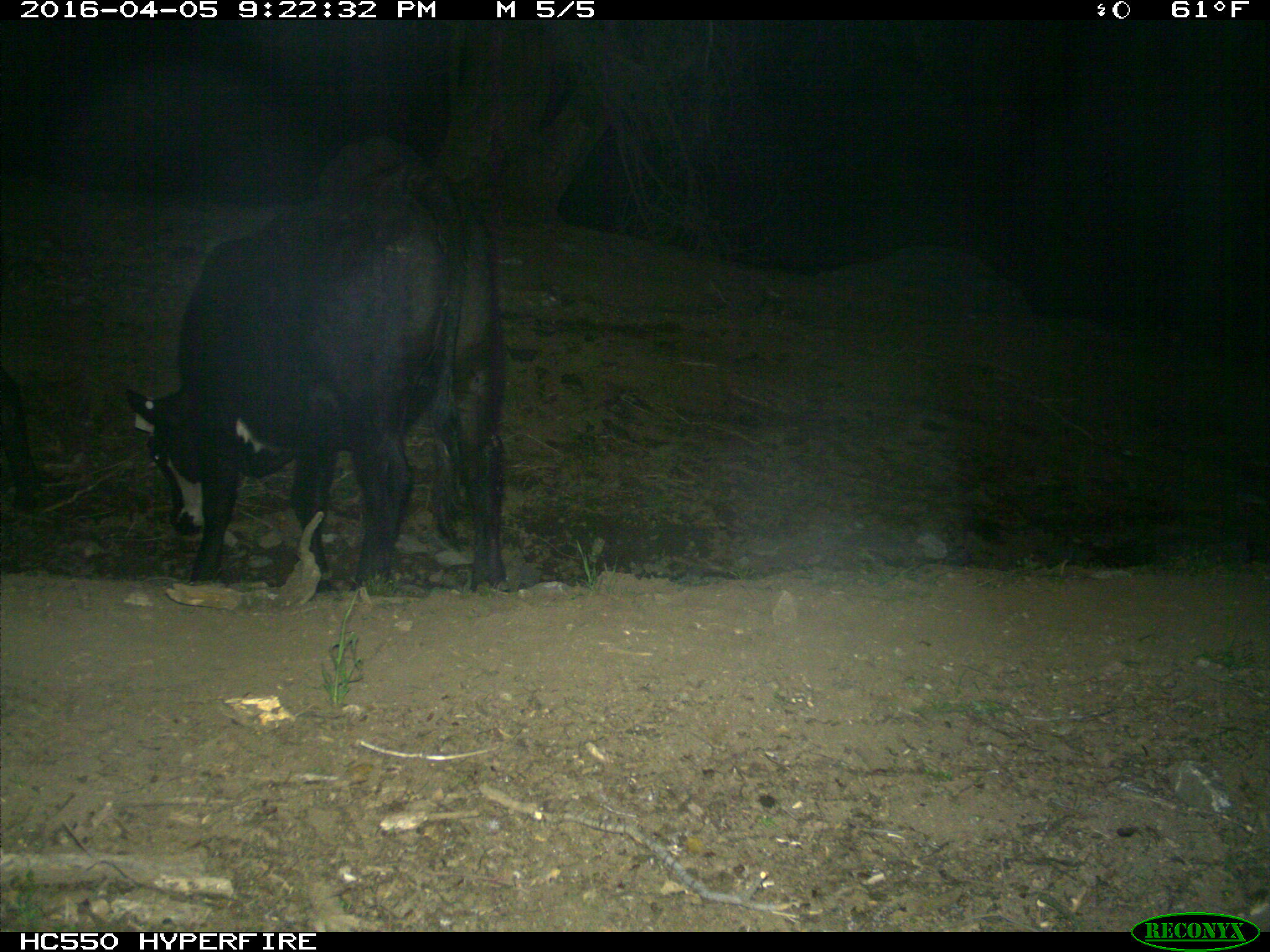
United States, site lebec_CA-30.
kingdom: Animalia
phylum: Chordata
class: Mammalia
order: Artiodactyla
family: Bovidae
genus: Bos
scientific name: Bos taurus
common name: domestic cow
Bos taurus (domestic cow).